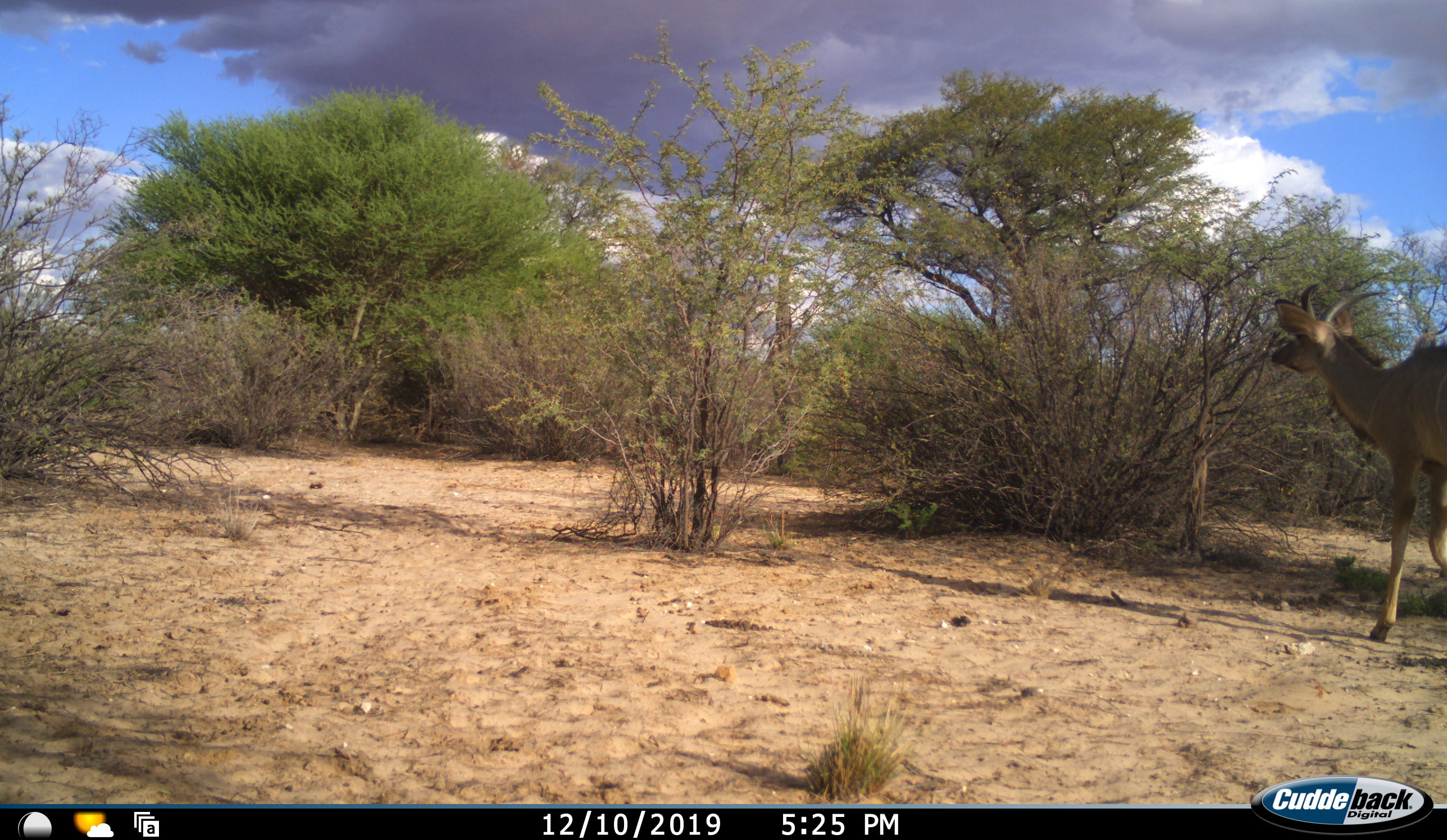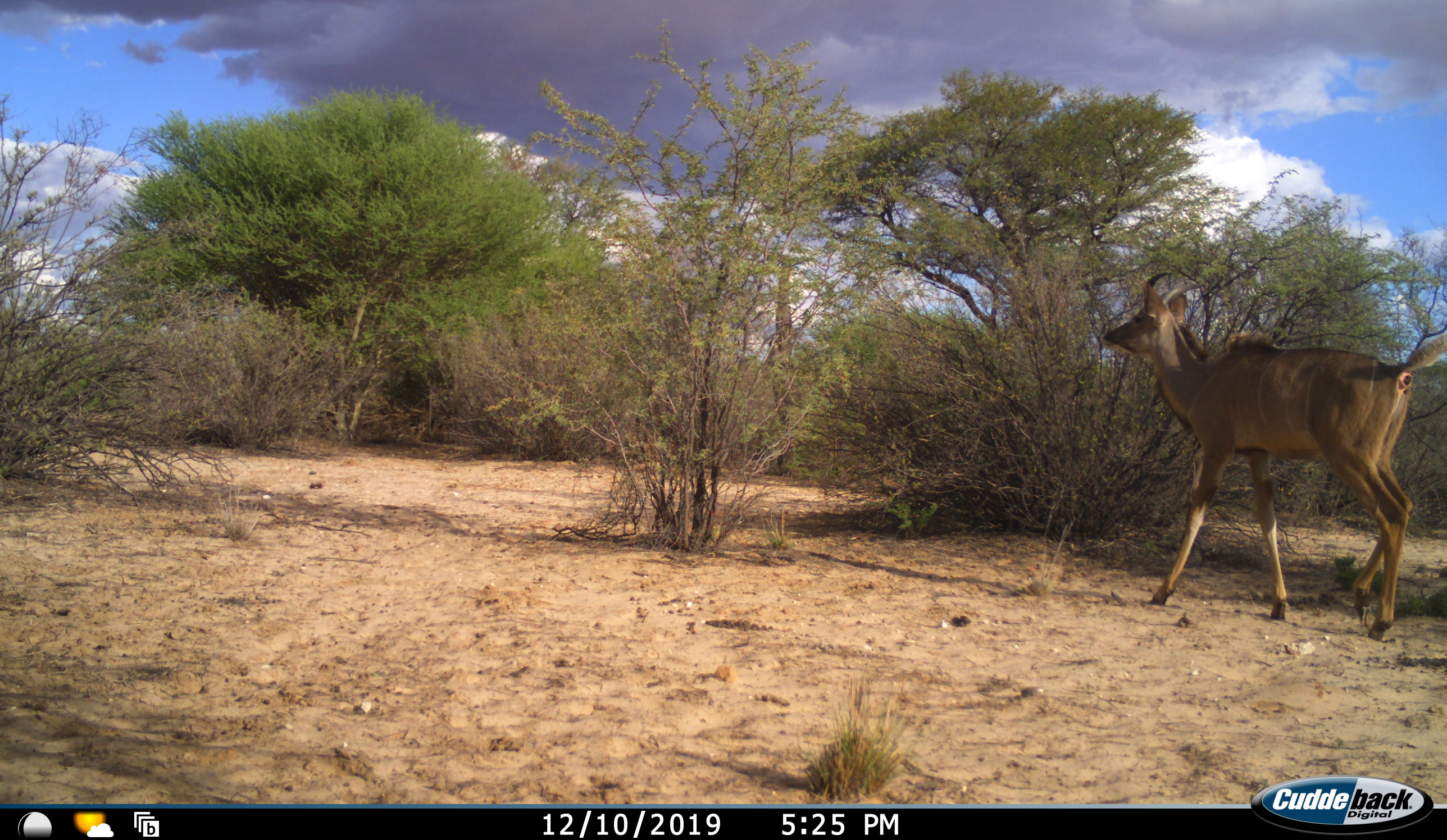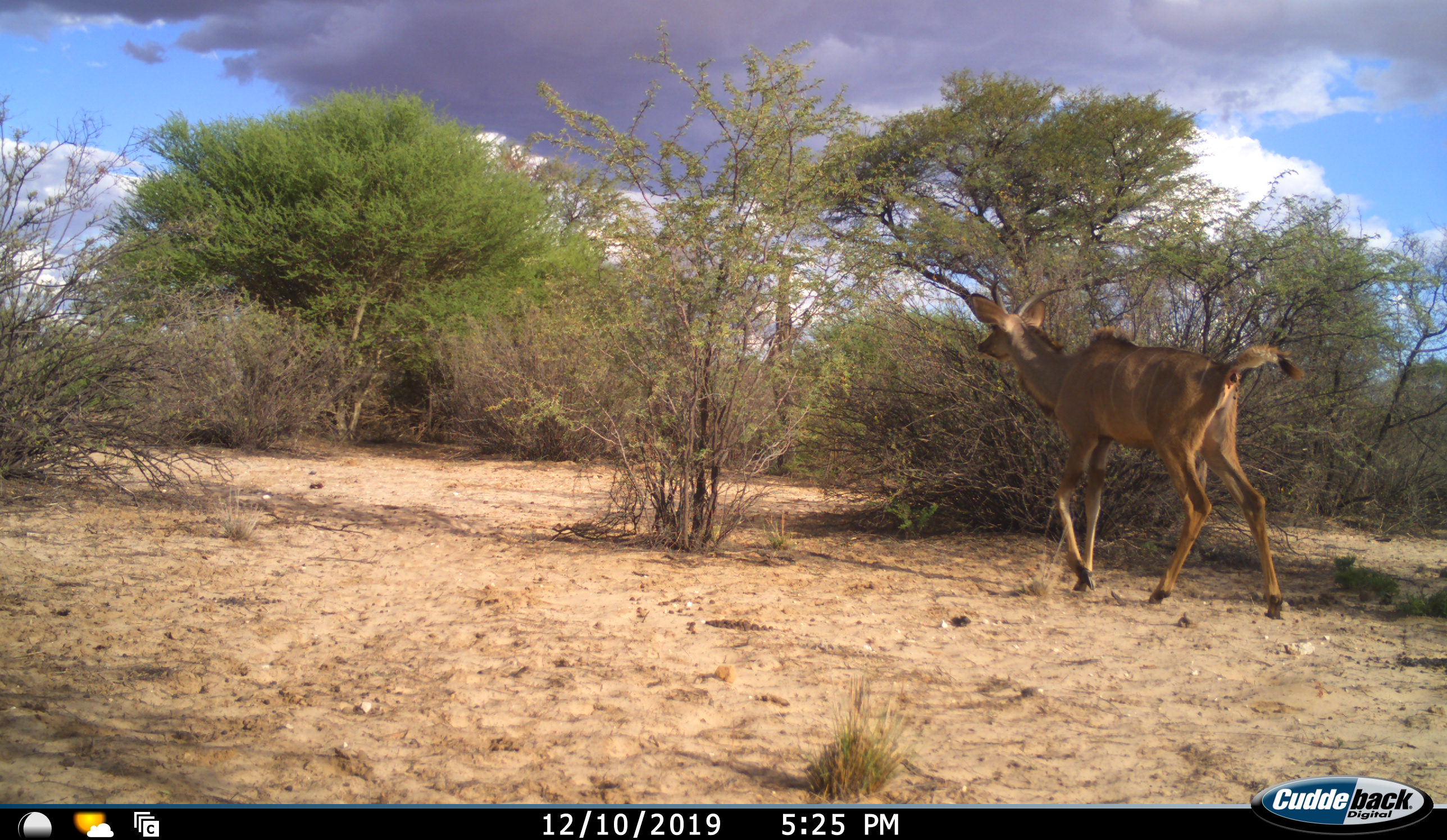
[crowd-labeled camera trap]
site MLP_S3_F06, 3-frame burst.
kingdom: Animalia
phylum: Chordata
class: Mammalia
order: Artiodactyla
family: Bovidae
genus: Tragelaphus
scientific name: Tragelaphus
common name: kudu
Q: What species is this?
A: Kudu (Tragelaphus).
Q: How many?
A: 1.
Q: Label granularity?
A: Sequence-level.